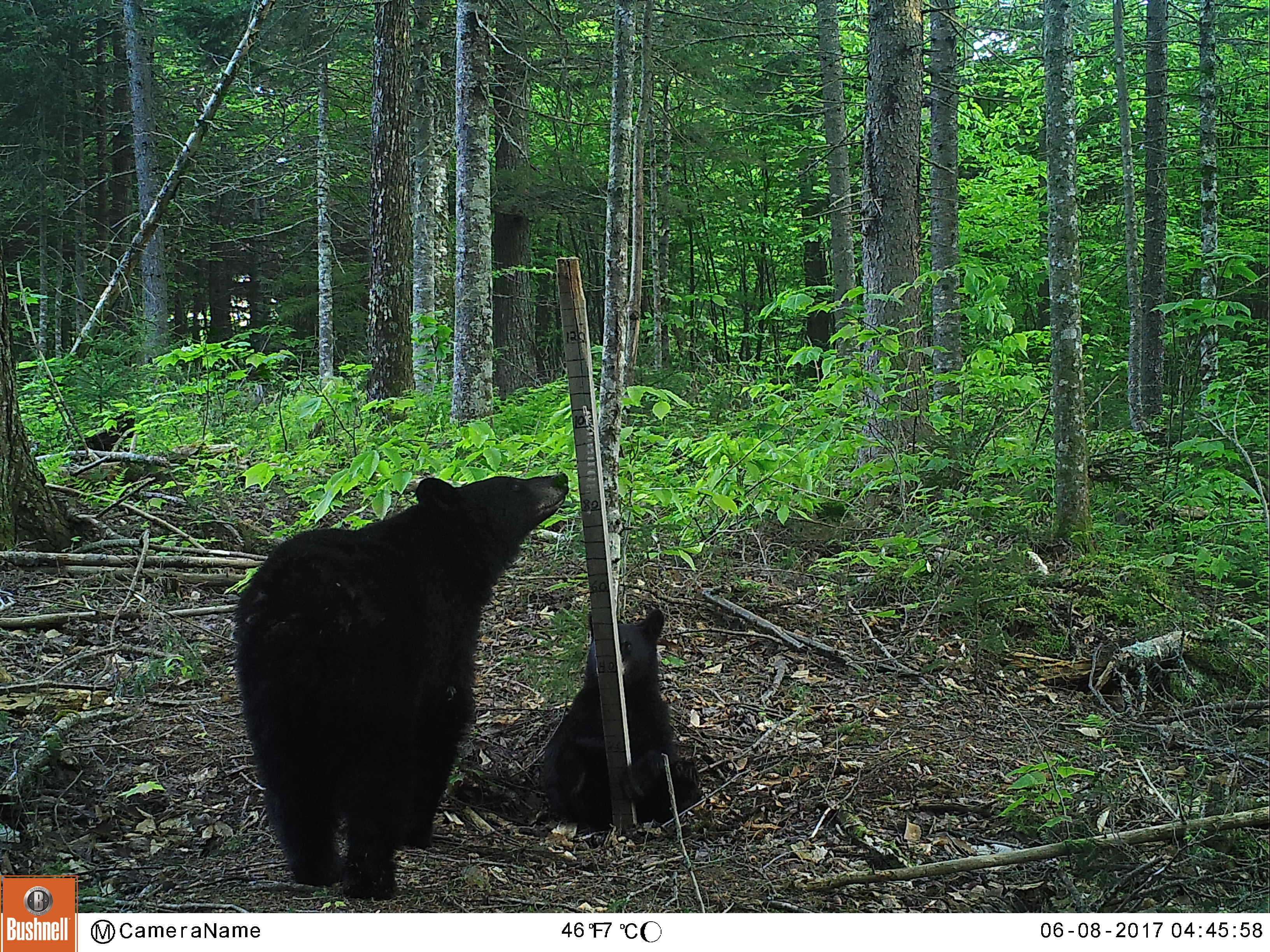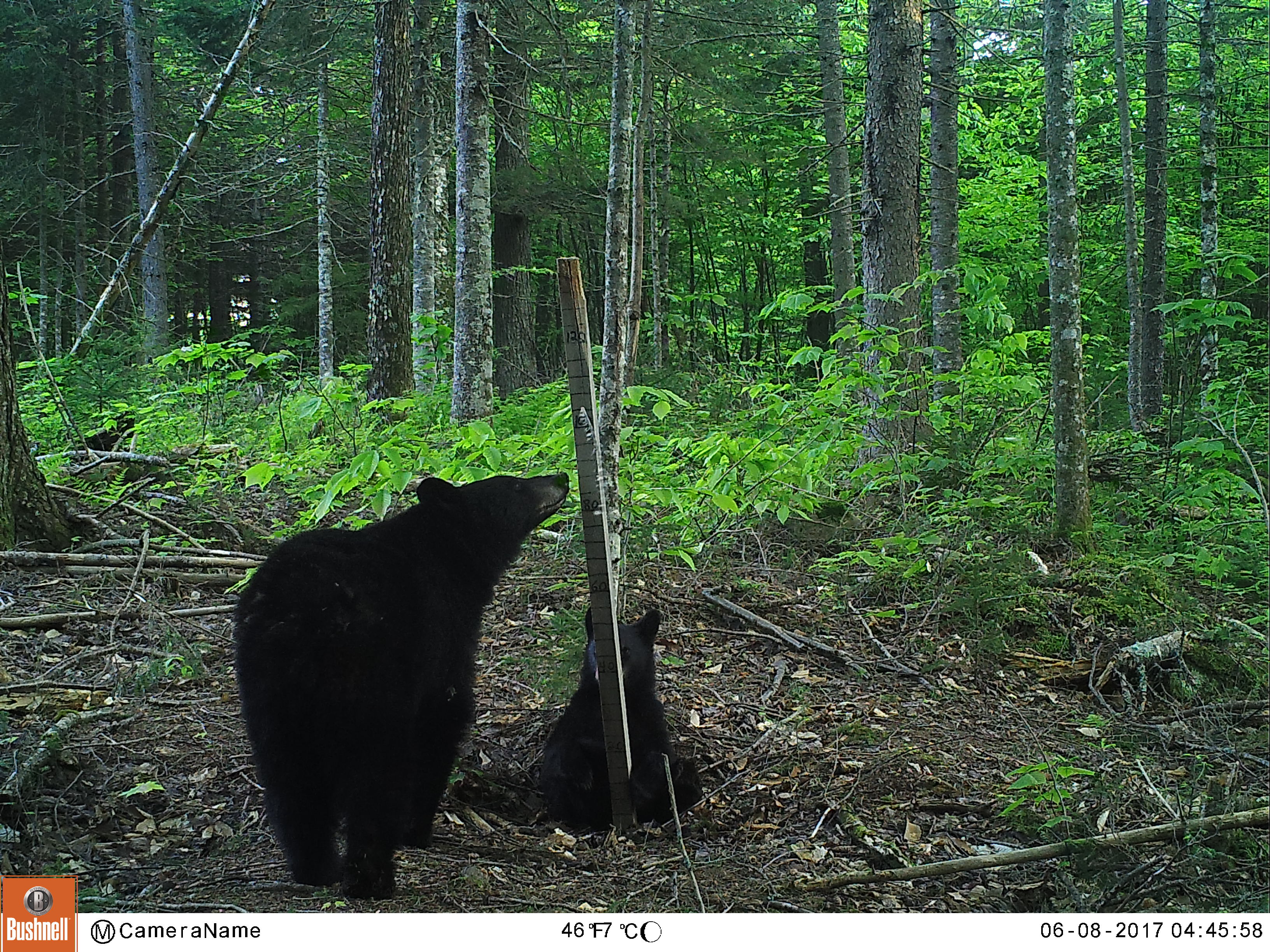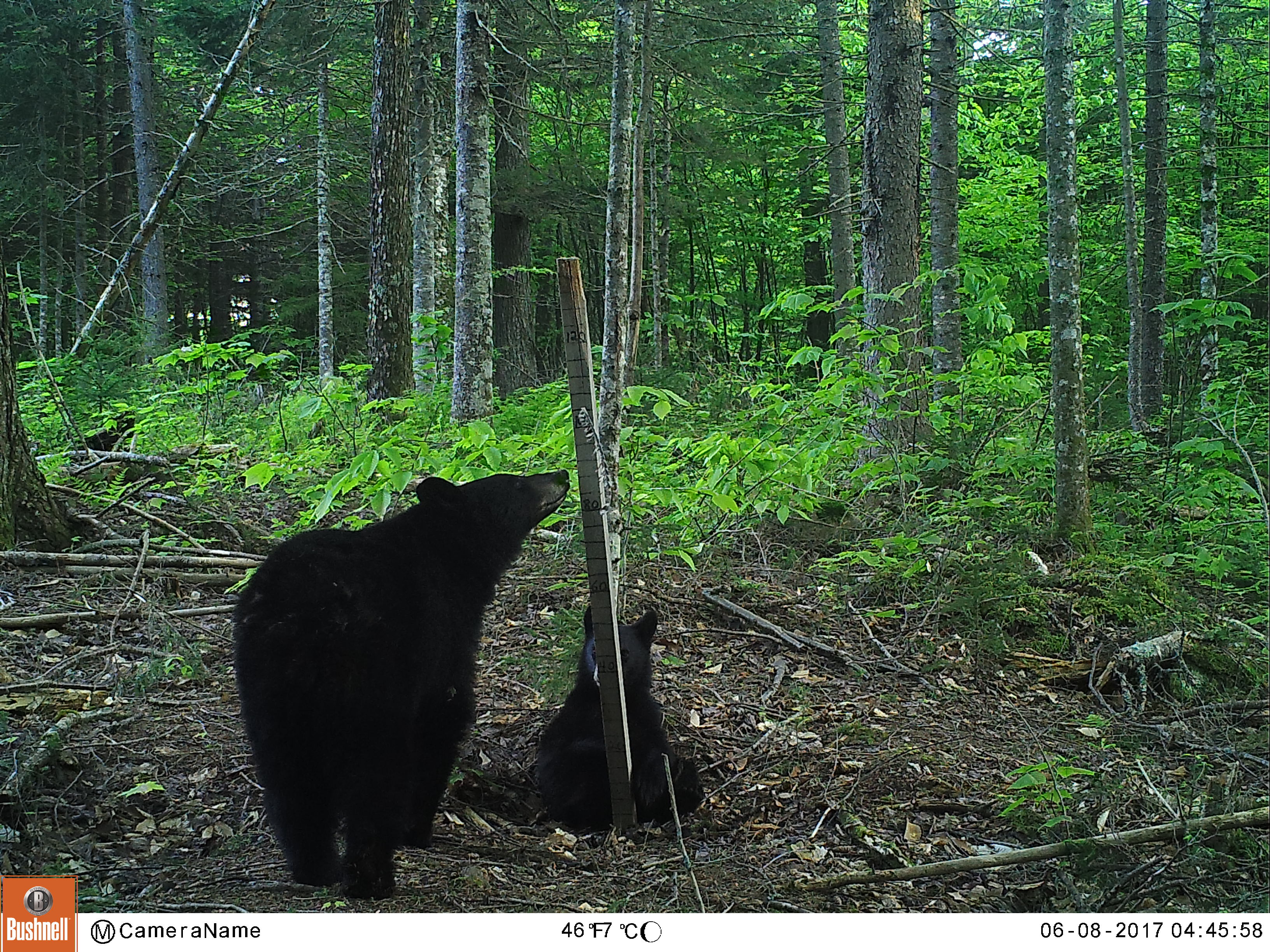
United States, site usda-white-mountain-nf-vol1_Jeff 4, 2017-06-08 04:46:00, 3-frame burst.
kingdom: Animalia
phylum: Chordata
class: Mammalia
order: Carnivora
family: Ursidae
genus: Ursus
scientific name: Ursus americanus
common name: black bear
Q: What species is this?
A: Black bear (Ursus americanus).